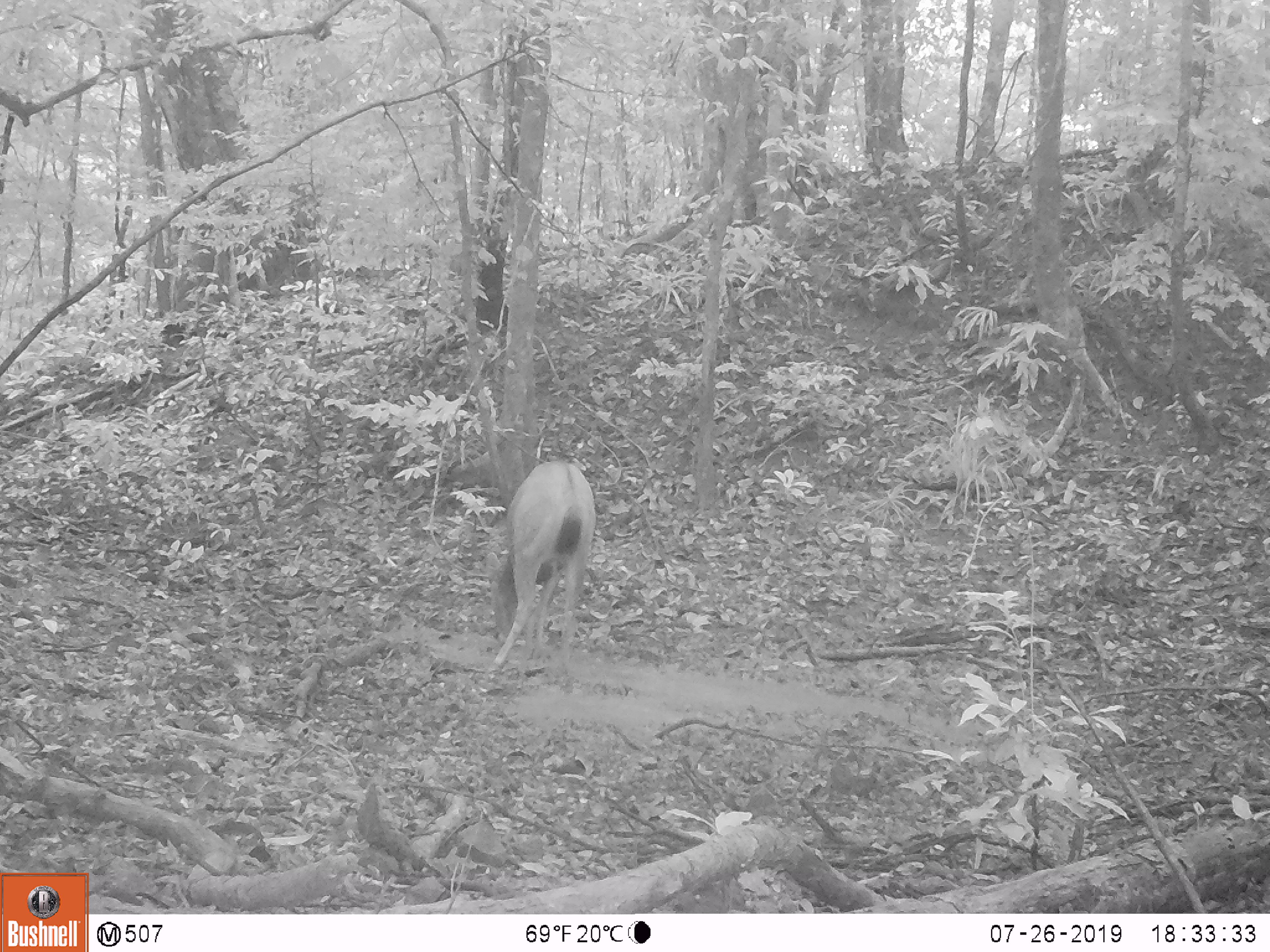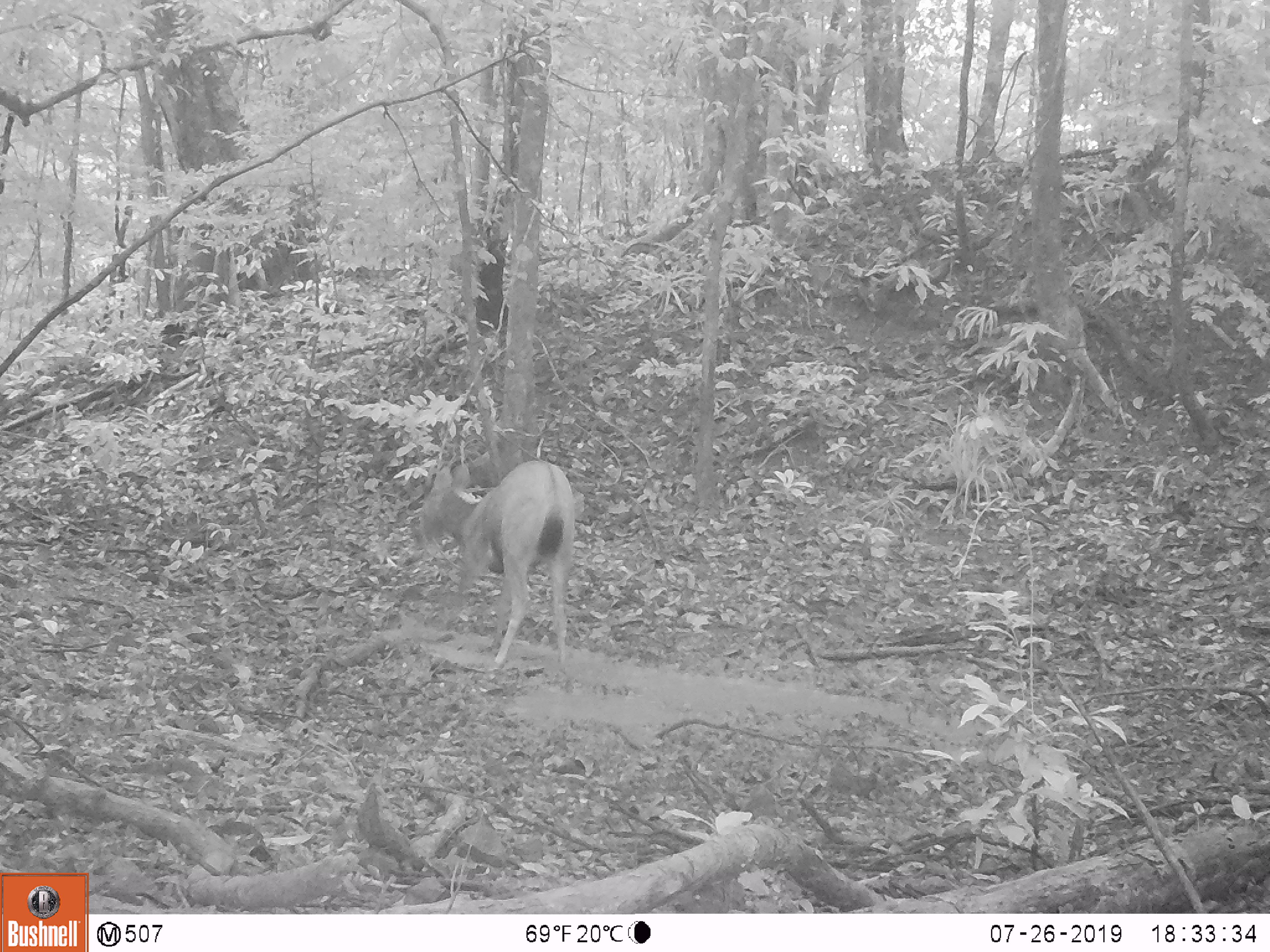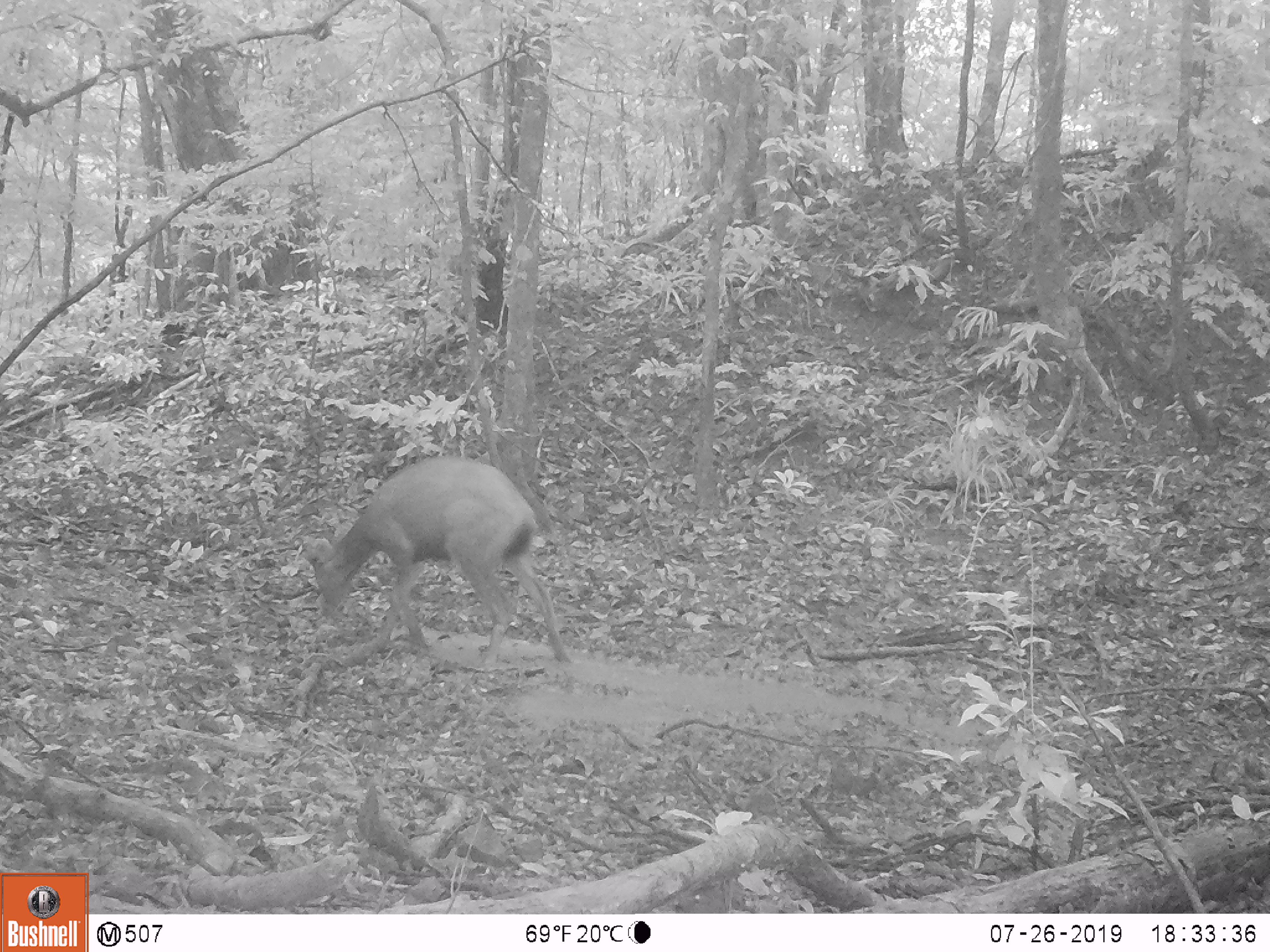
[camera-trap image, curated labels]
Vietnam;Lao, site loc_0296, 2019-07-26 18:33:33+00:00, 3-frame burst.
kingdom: Animalia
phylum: Chordata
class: Mammalia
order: Artiodactyla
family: Cervidae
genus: Rusa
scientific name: Rusa unicolor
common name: sambar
Sambar (Rusa unicolor). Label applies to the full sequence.